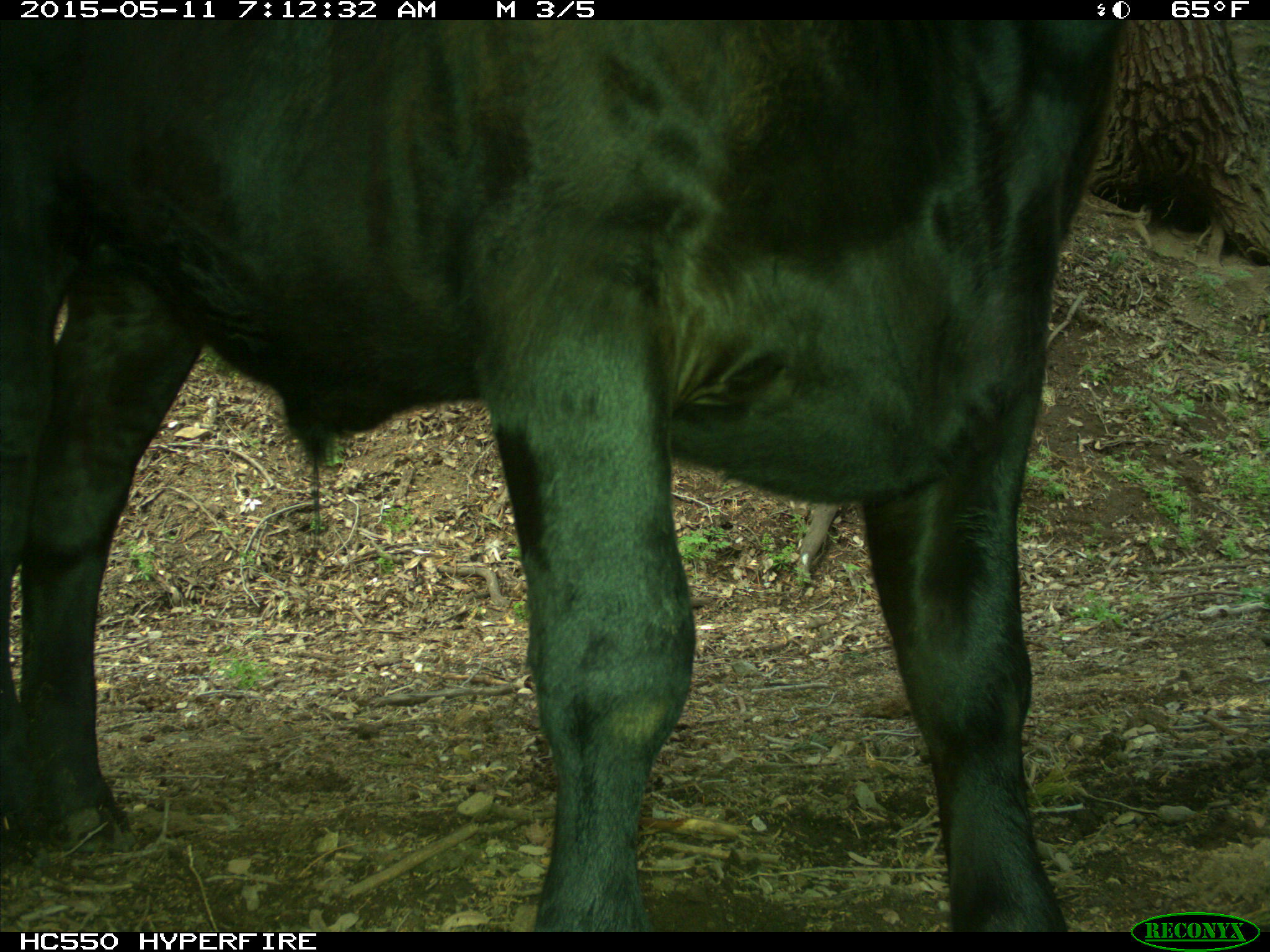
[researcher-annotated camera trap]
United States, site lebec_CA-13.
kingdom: Animalia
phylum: Chordata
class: Mammalia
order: Artiodactyla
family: Bovidae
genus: Bos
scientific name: Bos taurus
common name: domestic cow